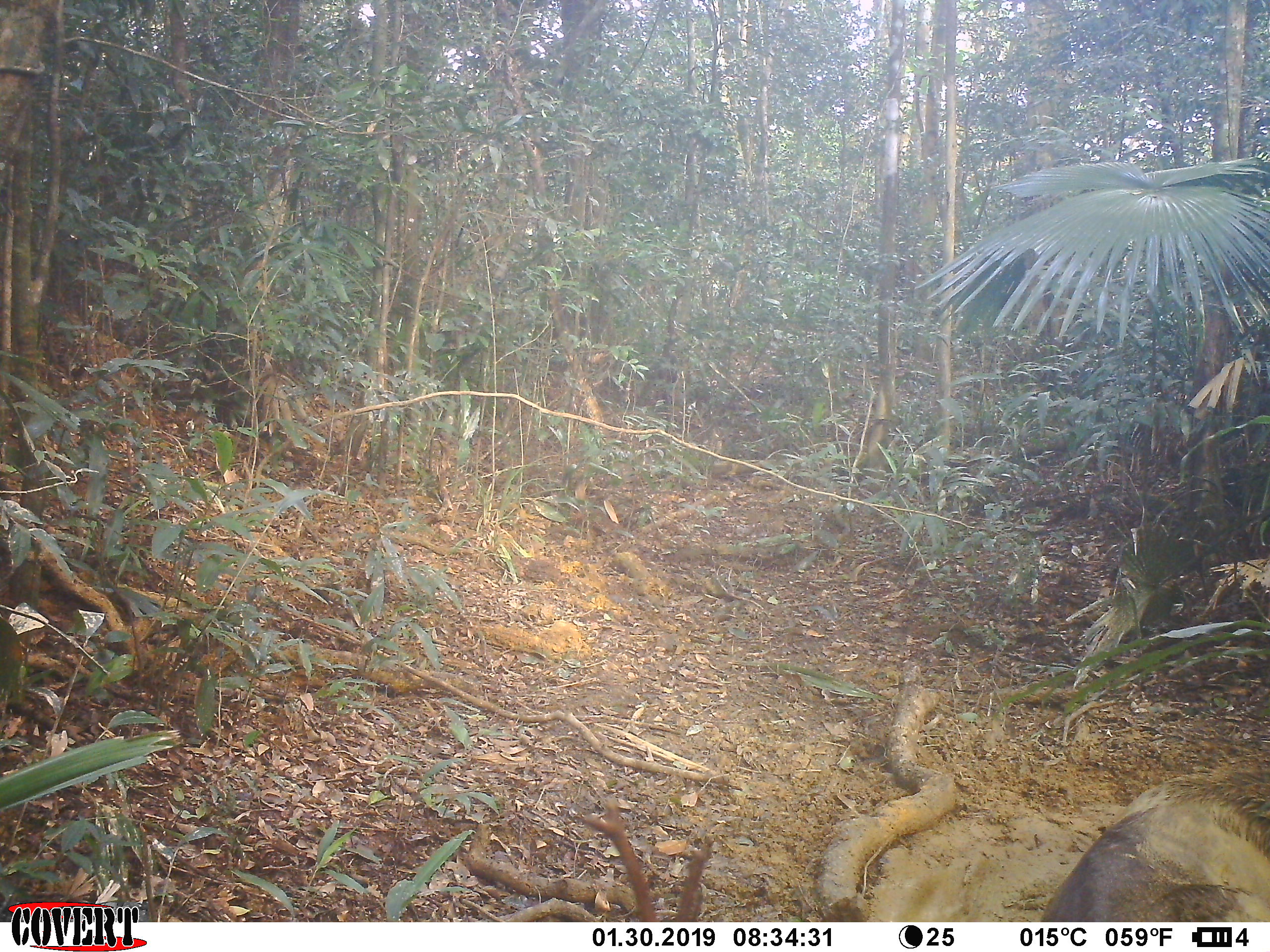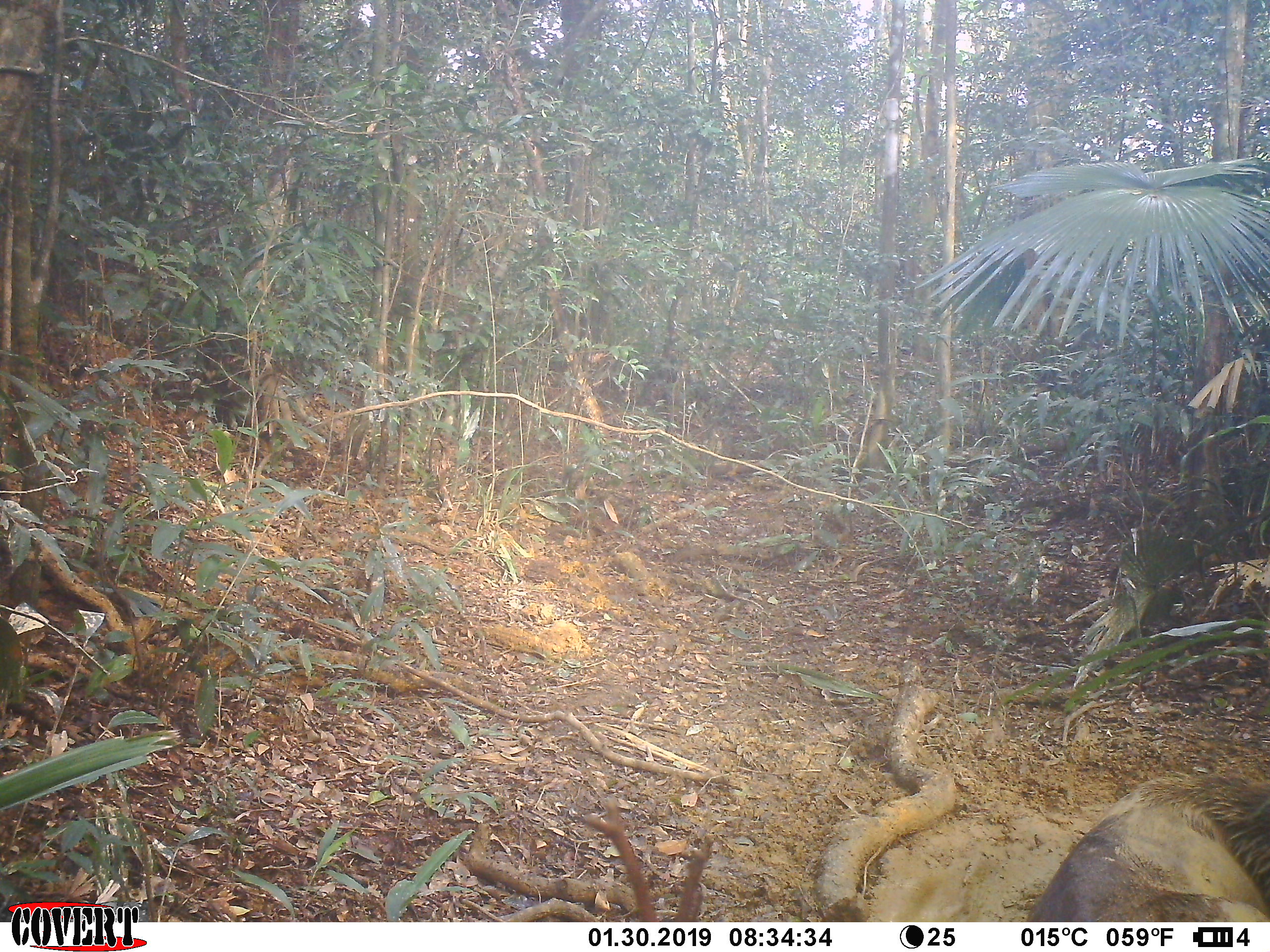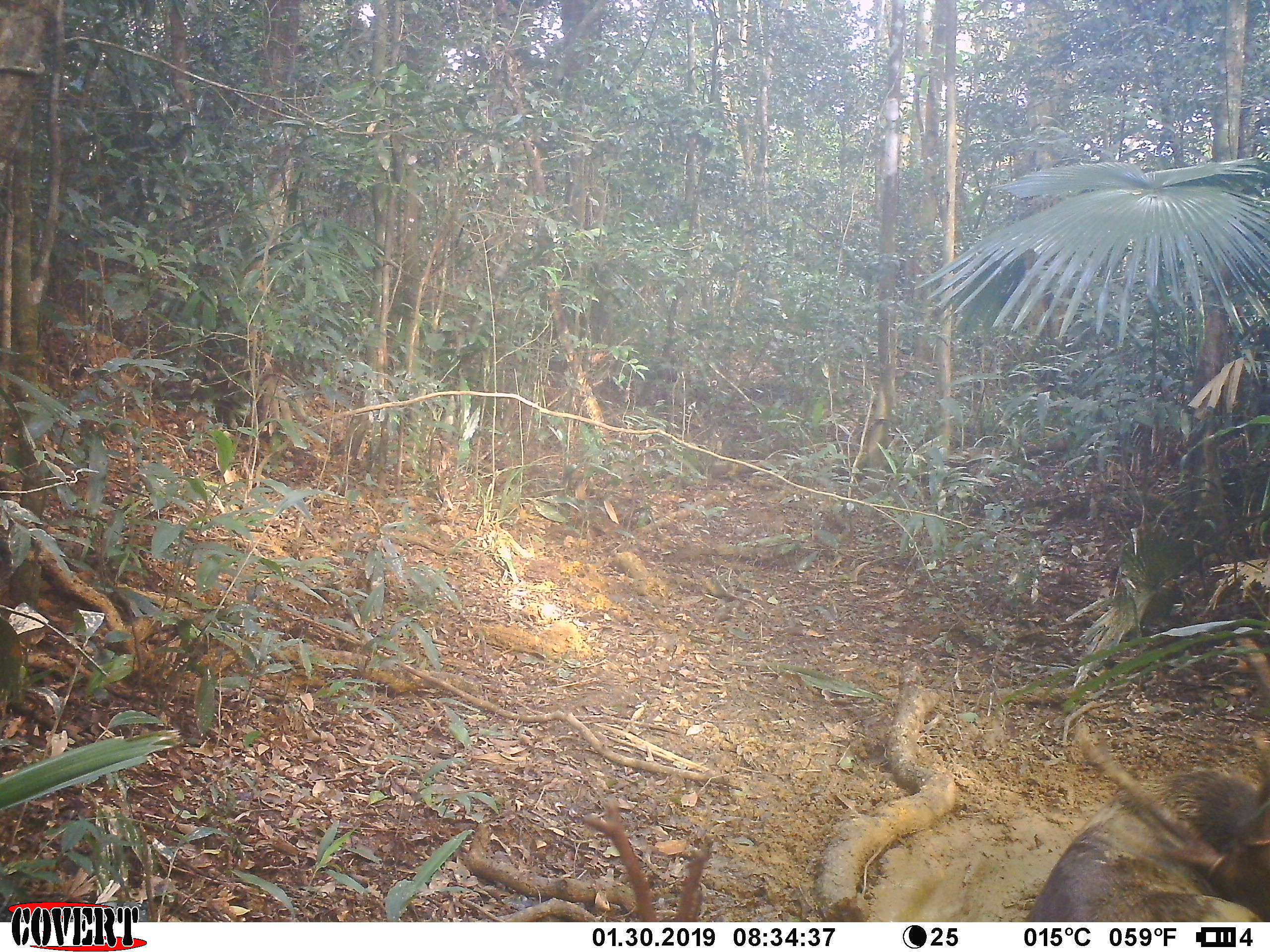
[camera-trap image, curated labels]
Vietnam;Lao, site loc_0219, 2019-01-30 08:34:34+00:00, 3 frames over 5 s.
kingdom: Animalia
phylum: Chordata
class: Mammalia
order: Artiodactyla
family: Cervidae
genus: Rusa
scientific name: Rusa unicolor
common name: sambar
Sambar (Rusa unicolor). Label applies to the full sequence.